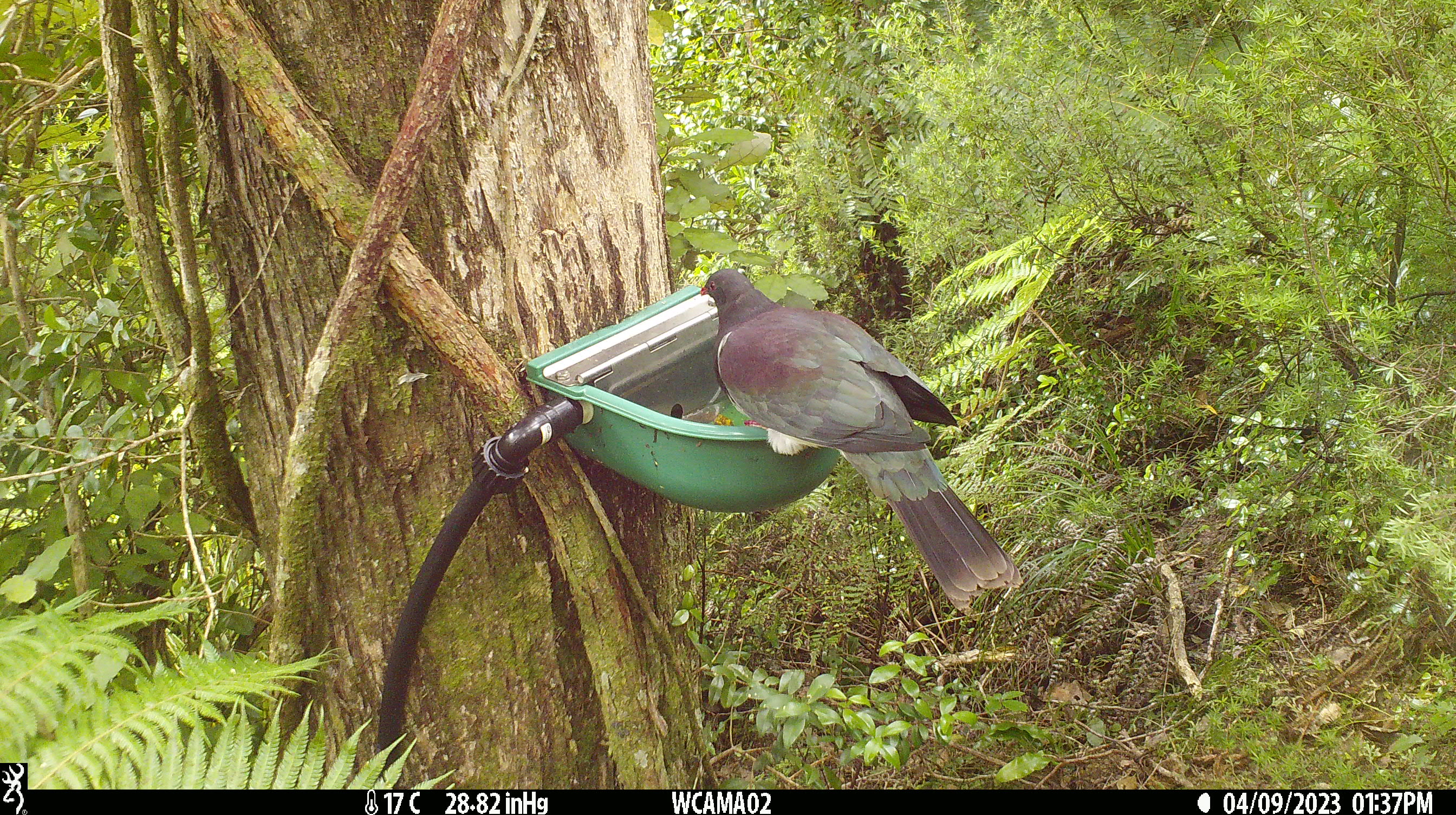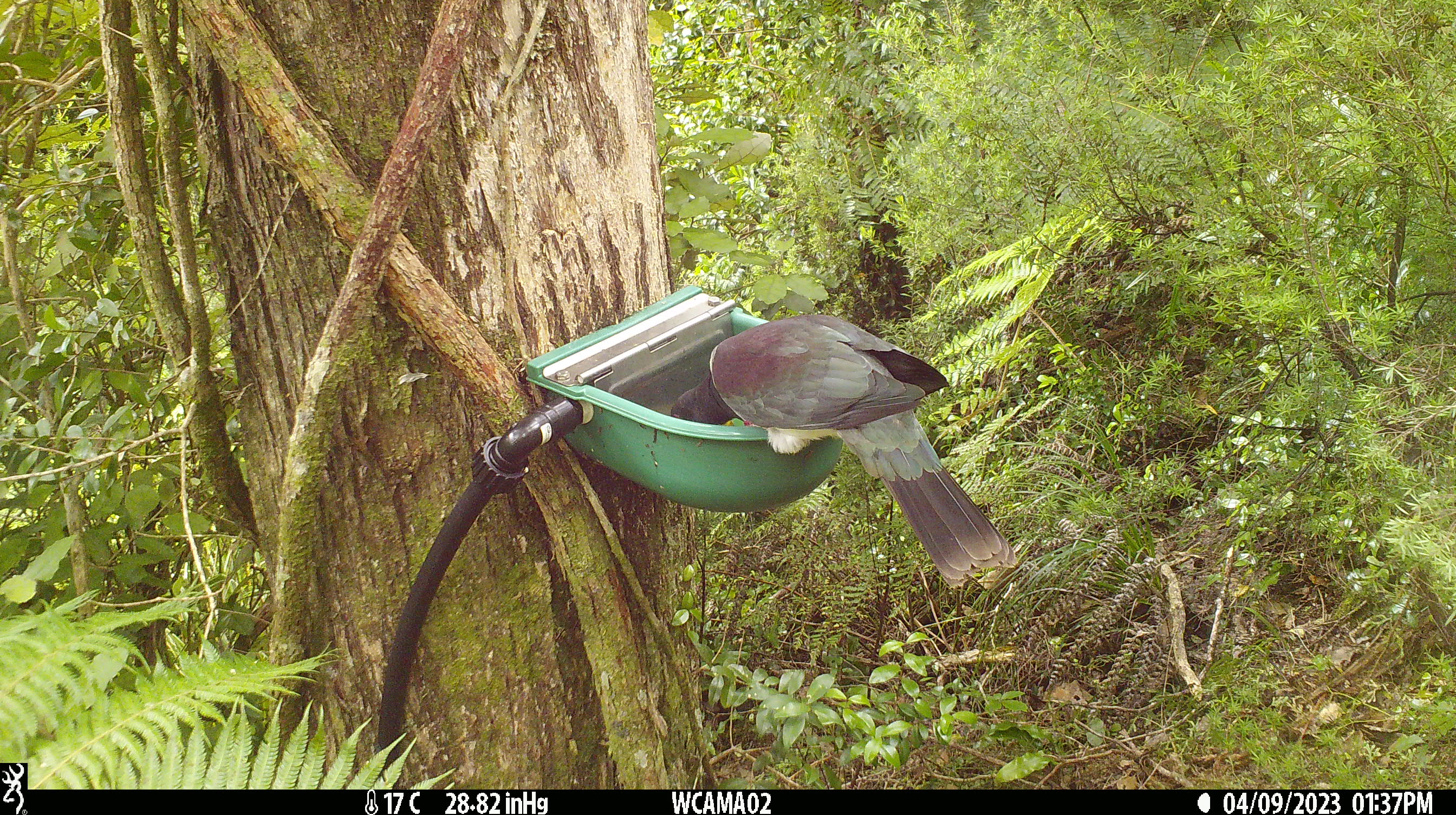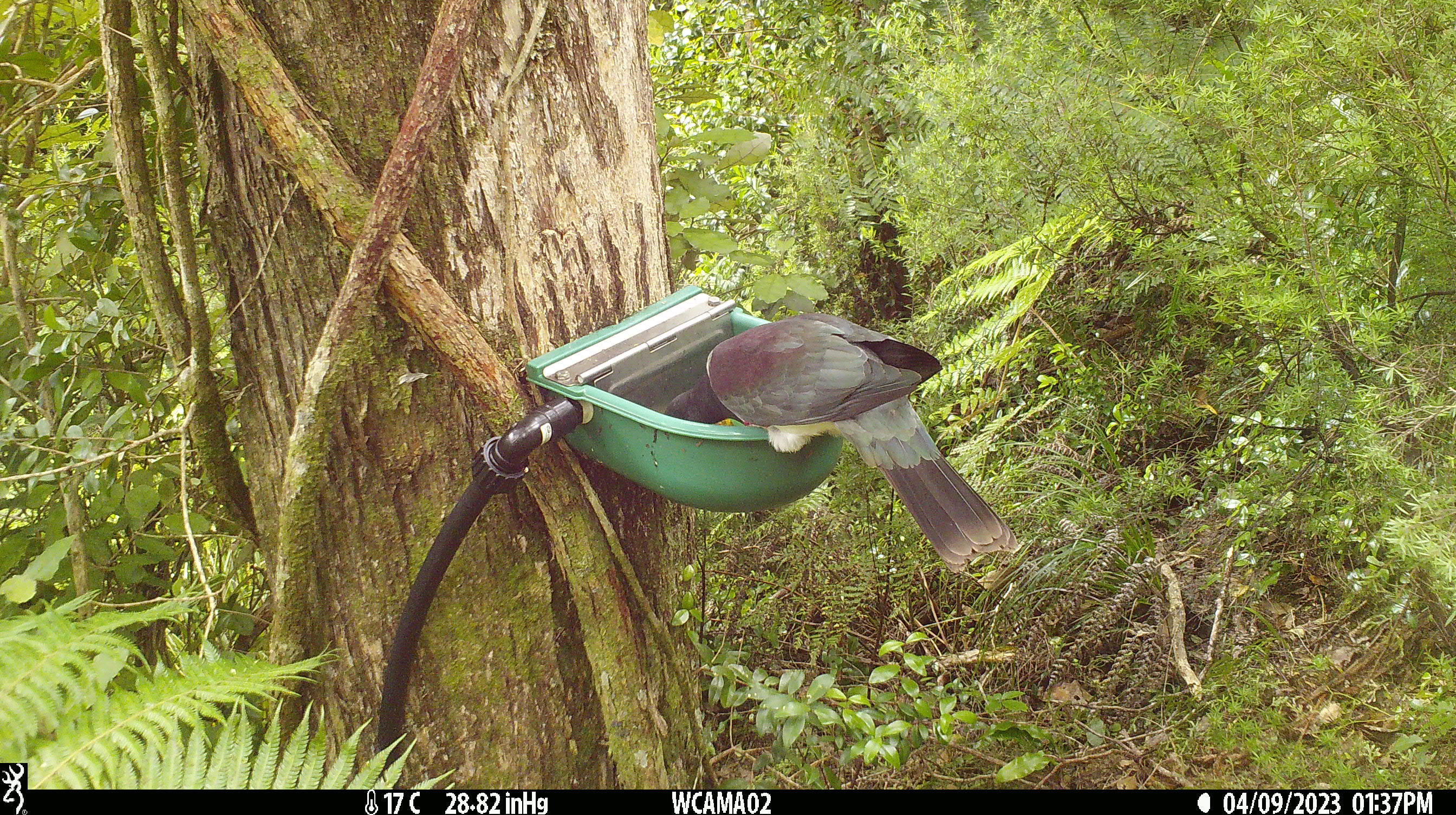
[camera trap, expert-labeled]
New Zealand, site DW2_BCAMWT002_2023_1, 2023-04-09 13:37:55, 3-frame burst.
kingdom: Animalia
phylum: Chordata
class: Aves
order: Columbiformes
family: Columbidae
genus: Hemiphaga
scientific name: Hemiphaga novaeseelandiae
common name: new zealand pigeon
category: kereru